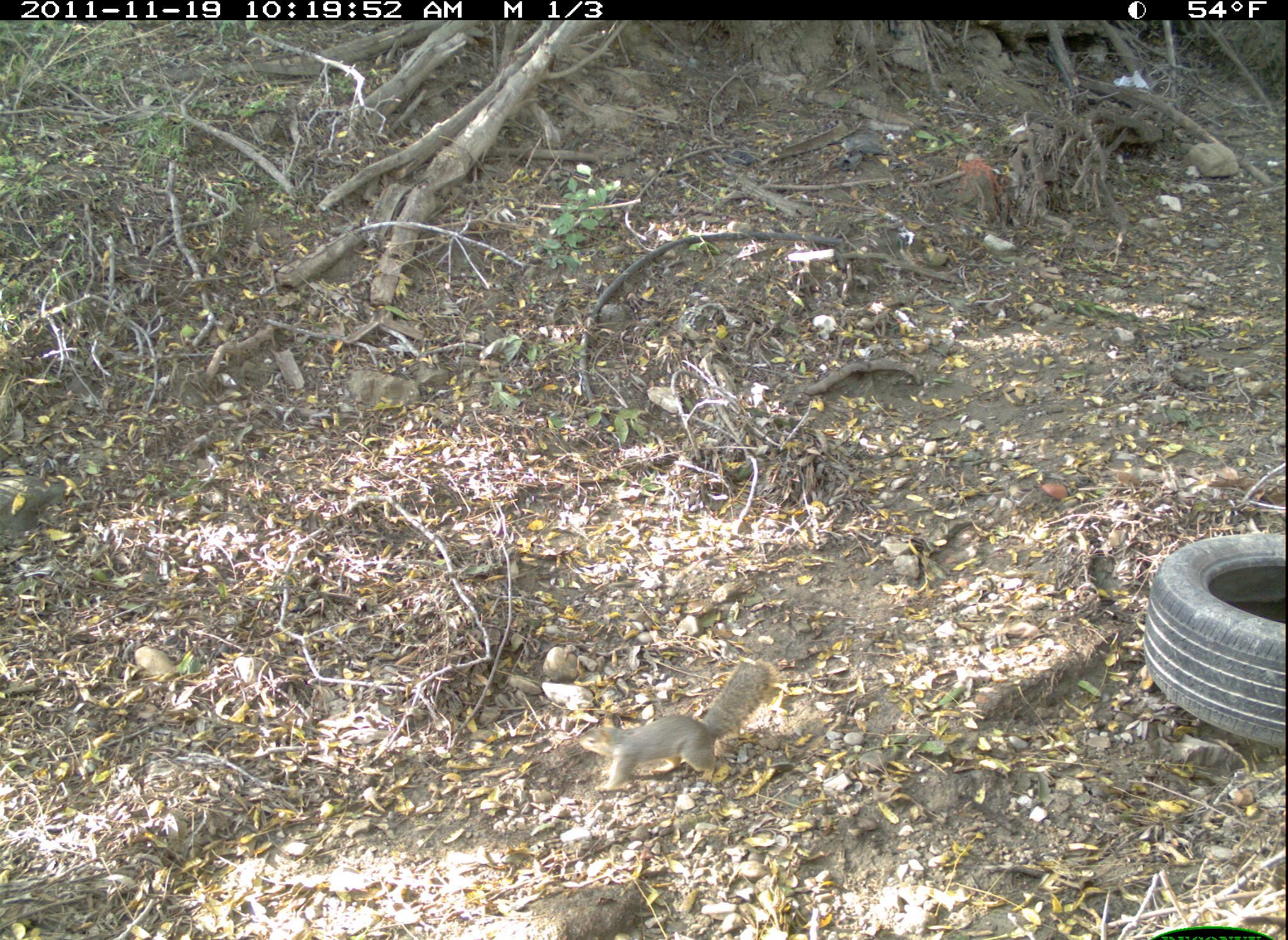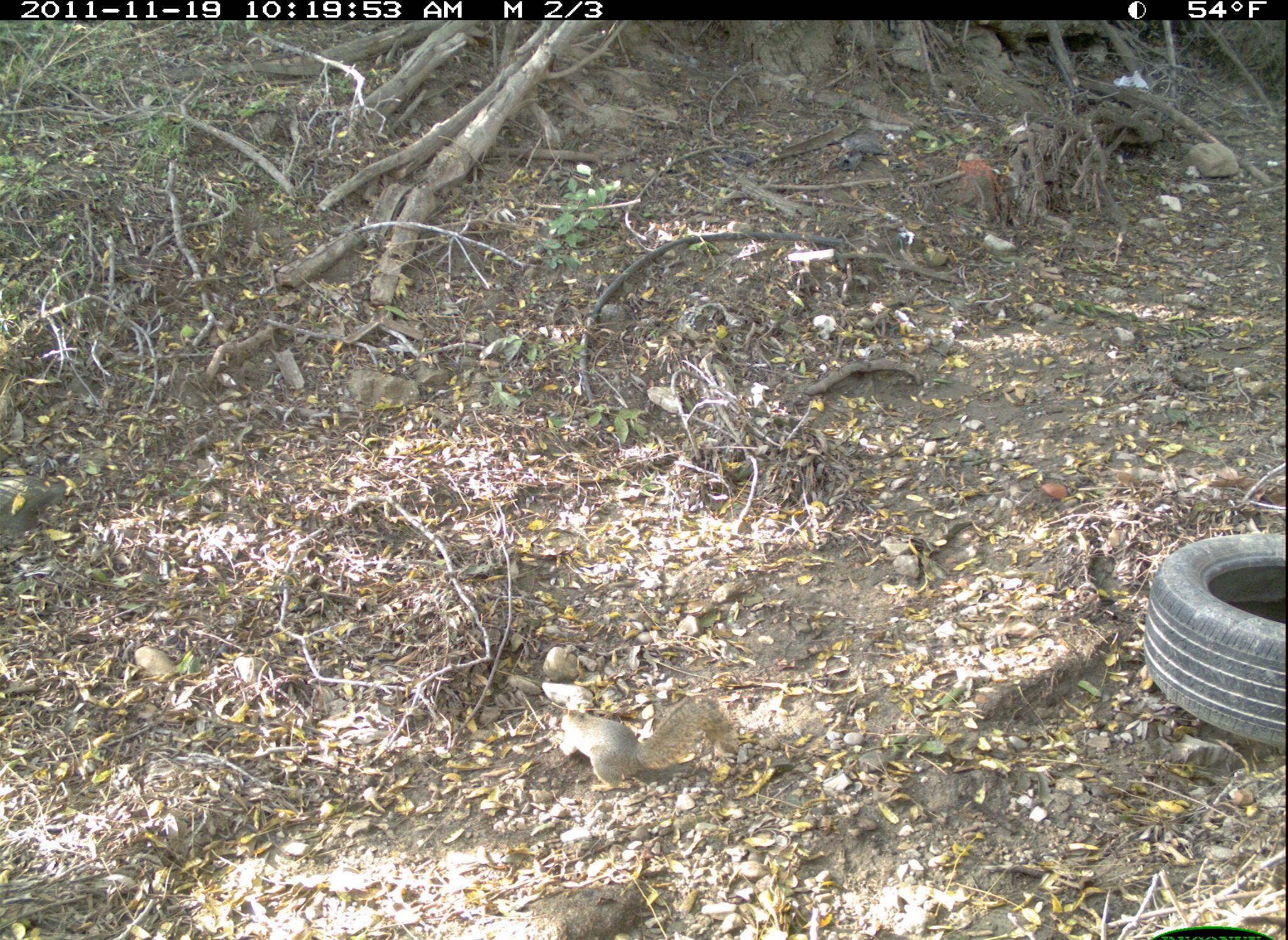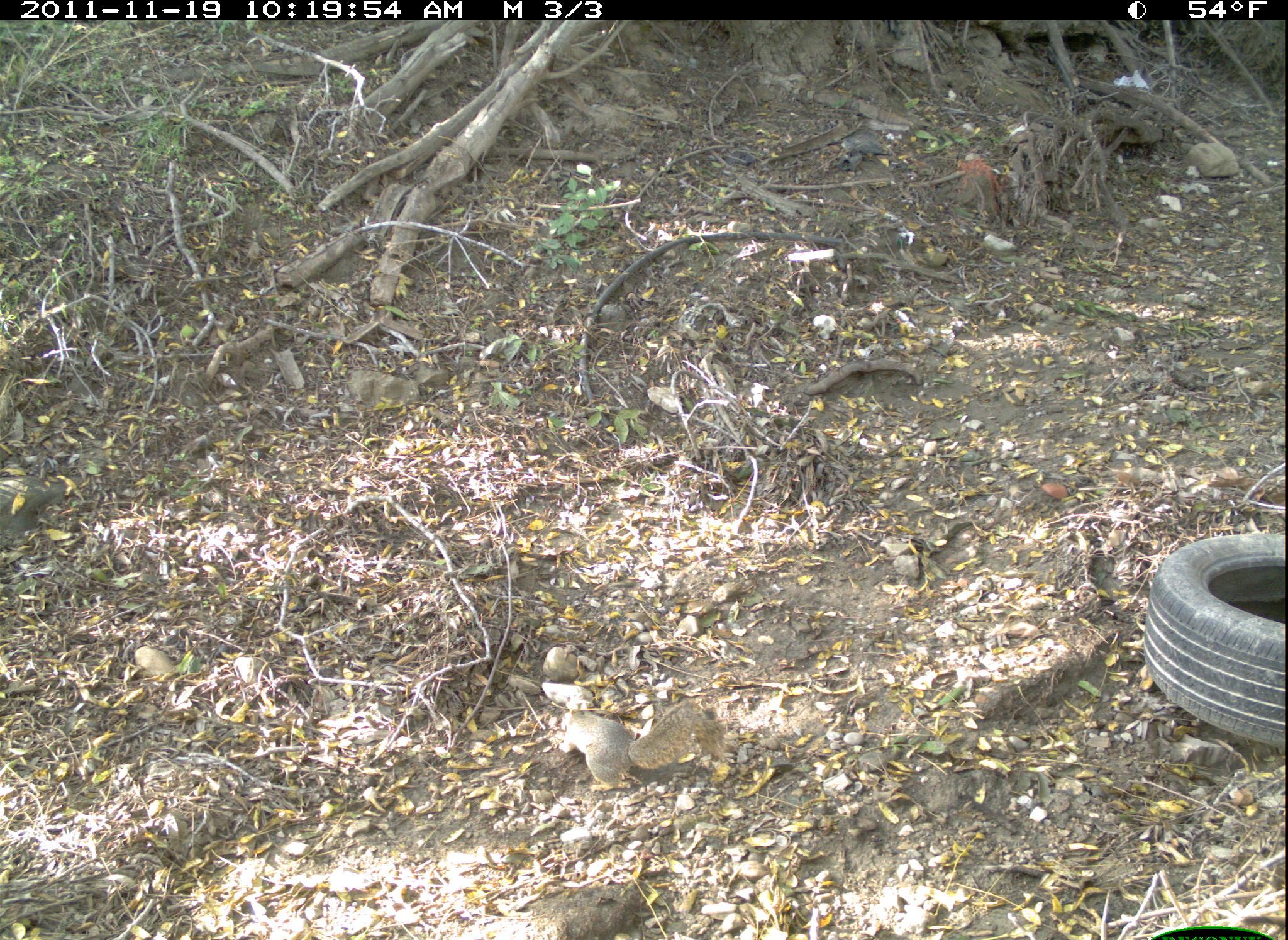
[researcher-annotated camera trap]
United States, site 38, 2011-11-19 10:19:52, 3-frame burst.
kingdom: Animalia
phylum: Chordata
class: Mammalia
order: Rodentia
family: Sciuridae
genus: Sciurus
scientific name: Sciurus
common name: squirrel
Squirrel (Sciurus).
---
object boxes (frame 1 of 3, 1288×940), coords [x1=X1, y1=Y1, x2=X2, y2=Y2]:
squirrel: [x1=562, y1=660, x2=781, y2=789]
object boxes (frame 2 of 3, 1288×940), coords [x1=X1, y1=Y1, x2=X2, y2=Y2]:
squirrel: [x1=522, y1=681, x2=733, y2=809]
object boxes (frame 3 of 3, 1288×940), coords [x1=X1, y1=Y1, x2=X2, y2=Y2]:
squirrel: [x1=538, y1=683, x2=742, y2=801]